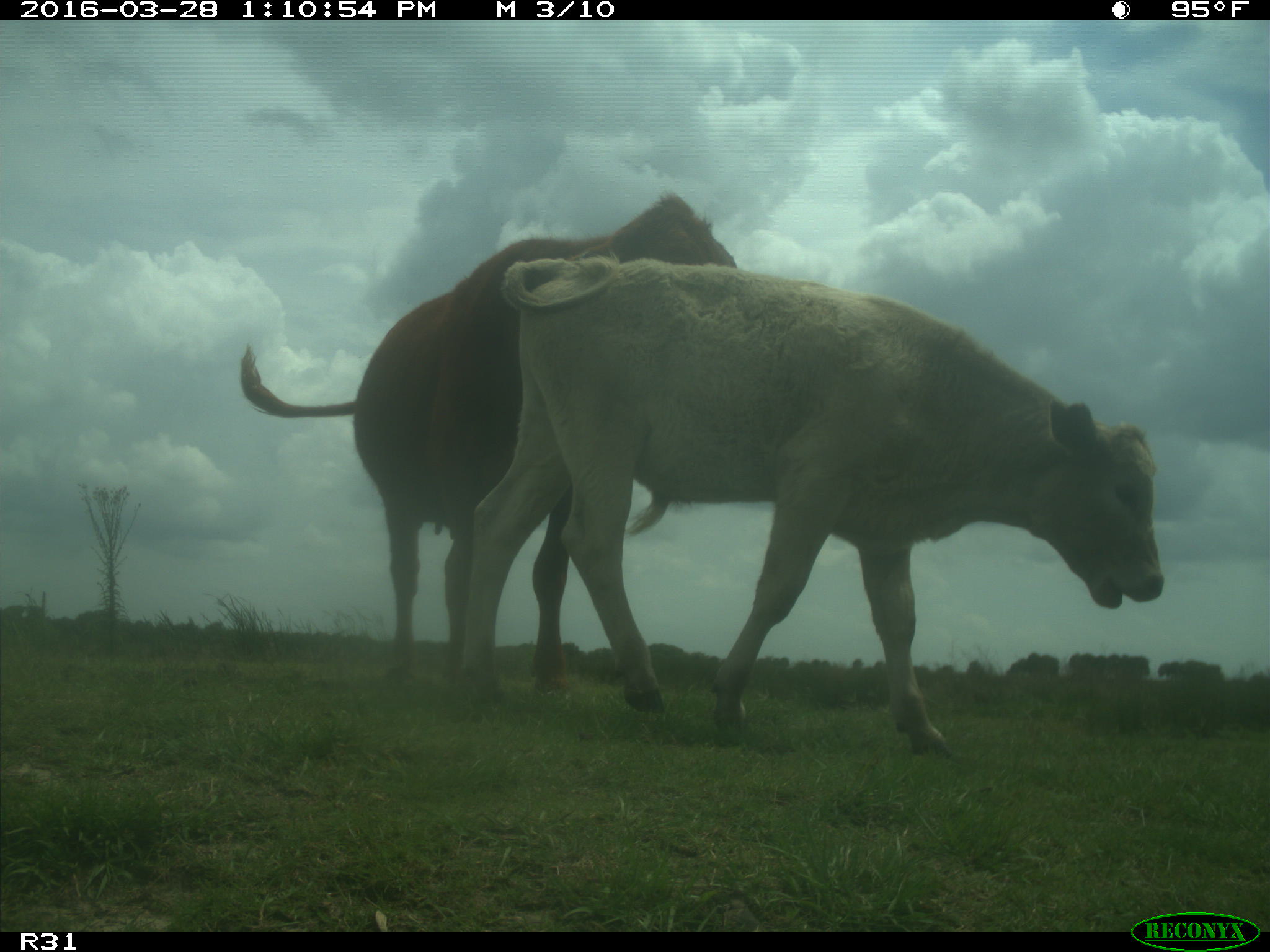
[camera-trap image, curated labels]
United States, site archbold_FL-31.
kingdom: Animalia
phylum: Chordata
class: Mammalia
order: Artiodactyla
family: Bovidae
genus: Bos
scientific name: Bos taurus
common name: domestic cow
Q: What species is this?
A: Bos taurus (domestic cow).